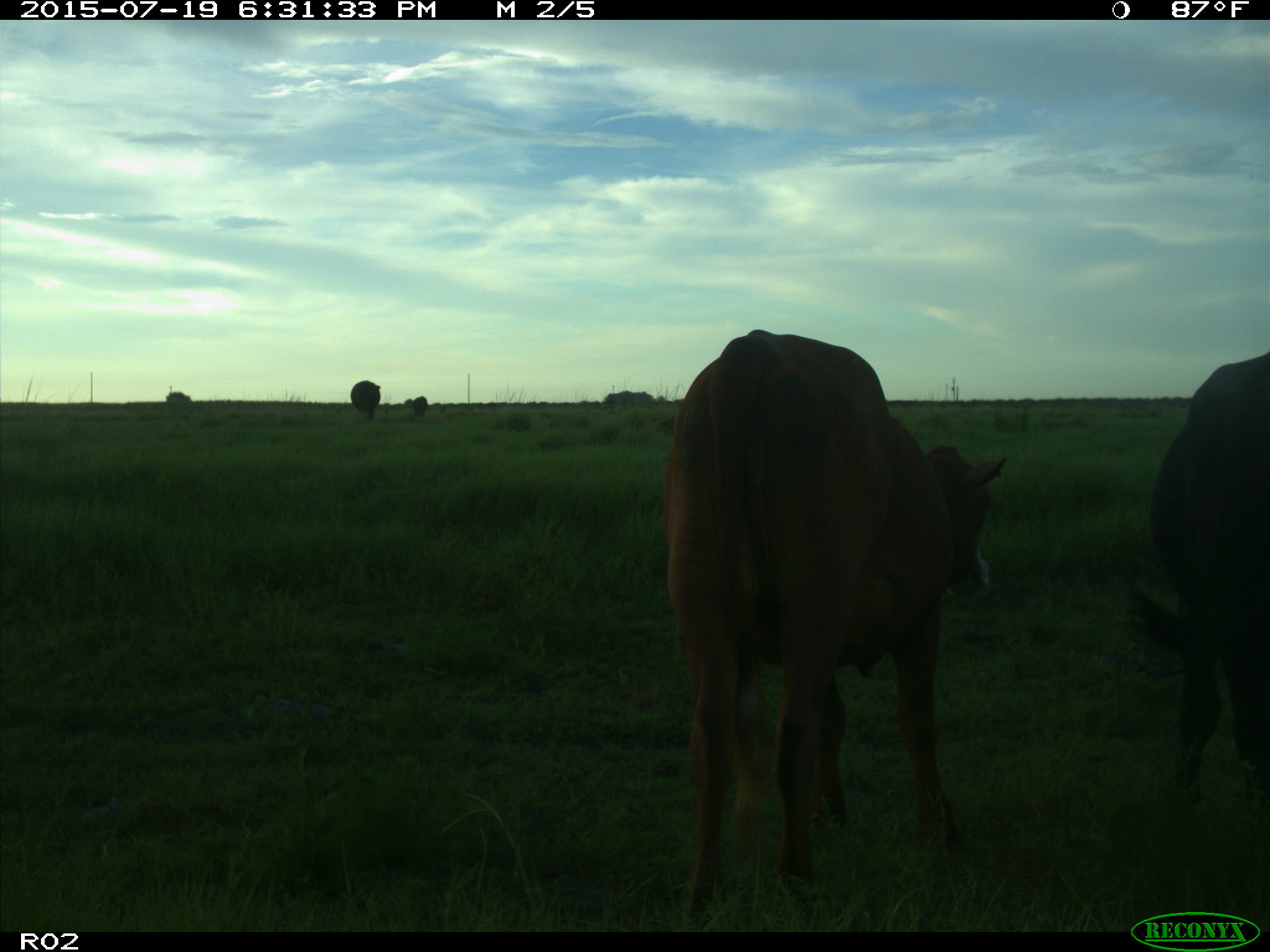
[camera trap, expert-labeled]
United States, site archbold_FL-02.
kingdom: Animalia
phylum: Chordata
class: Mammalia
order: Artiodactyla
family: Bovidae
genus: Bos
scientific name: Bos taurus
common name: domestic cow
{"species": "Bos taurus (domestic cow)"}